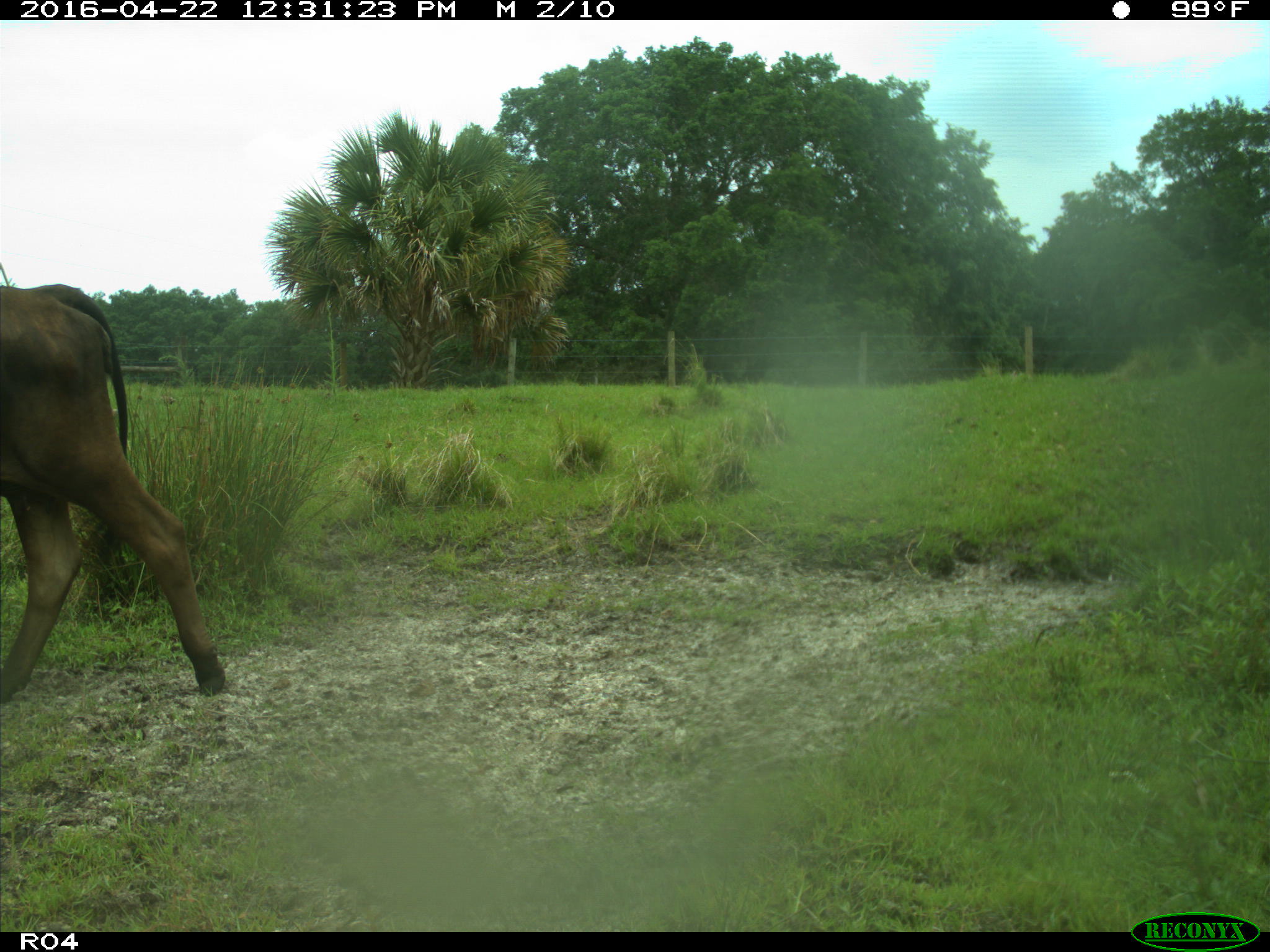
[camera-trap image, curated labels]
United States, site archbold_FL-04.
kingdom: Animalia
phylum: Chordata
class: Mammalia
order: Artiodactyla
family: Bovidae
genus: Bos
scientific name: Bos taurus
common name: domestic cow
Bos taurus (domestic cow).